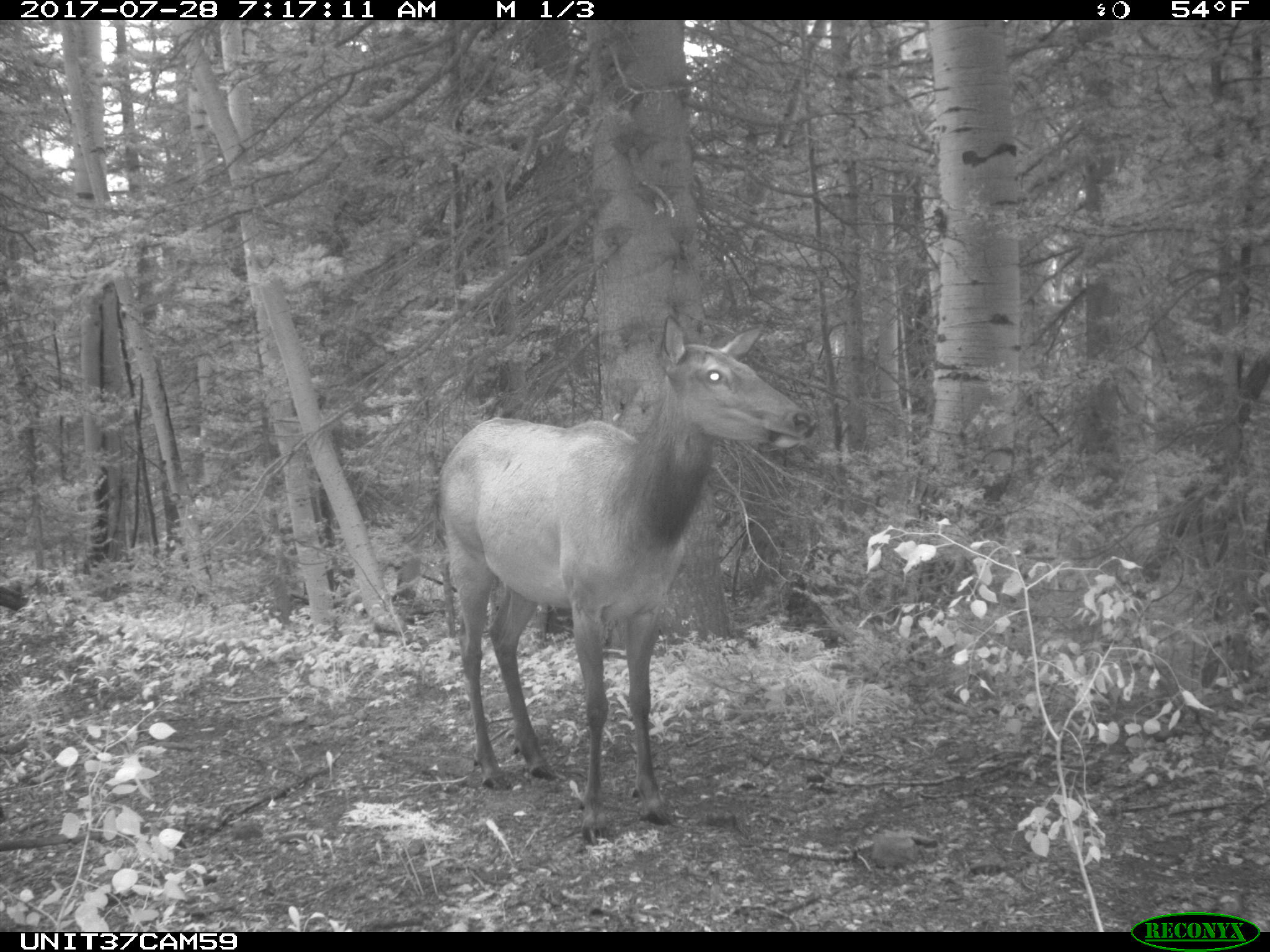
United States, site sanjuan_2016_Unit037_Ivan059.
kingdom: Animalia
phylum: Chordata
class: Mammalia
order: Artiodactyla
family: Cervidae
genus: Cervus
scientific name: Cervus elaphus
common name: red deer